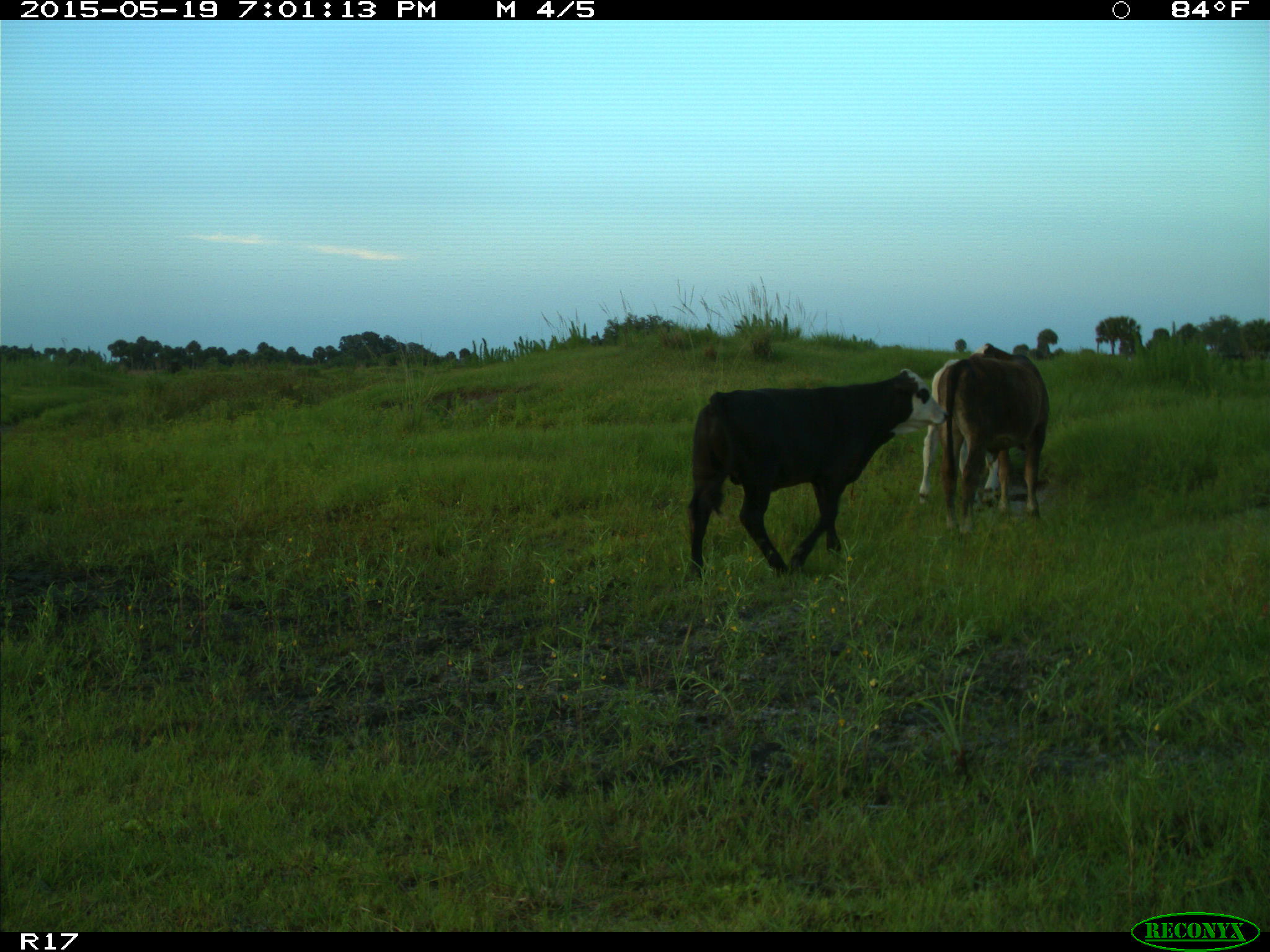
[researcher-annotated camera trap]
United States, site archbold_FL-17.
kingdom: Animalia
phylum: Chordata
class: Mammalia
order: Artiodactyla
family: Bovidae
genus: Bos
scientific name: Bos taurus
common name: domestic cow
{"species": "Bos taurus (domestic cow)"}